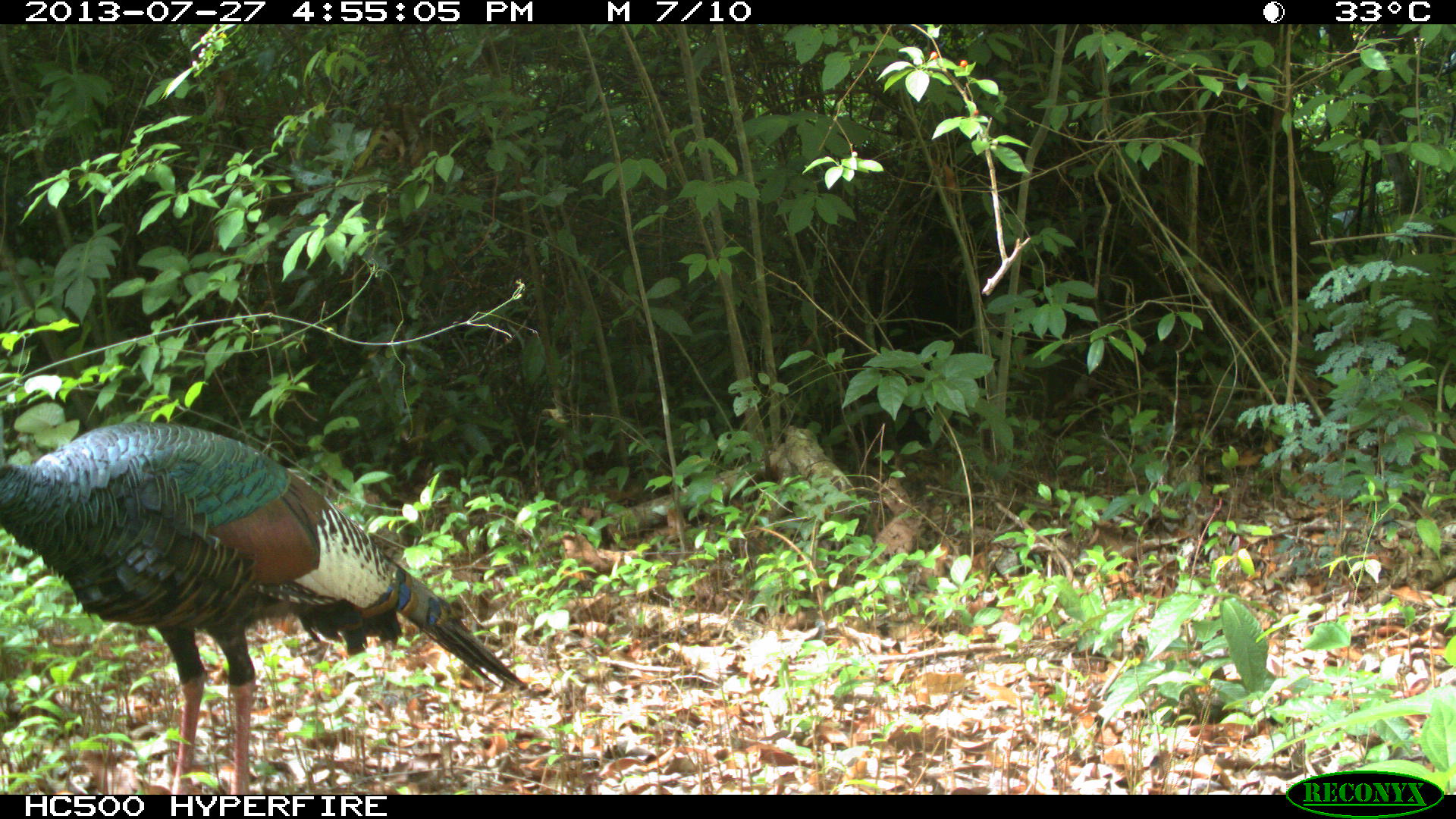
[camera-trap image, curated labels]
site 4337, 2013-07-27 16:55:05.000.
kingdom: Animalia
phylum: Chordata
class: Aves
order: Galliformes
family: Phasianidae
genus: Meleagris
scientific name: Meleagris ocellata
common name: ocellated turkey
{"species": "Meleagris ocellata (ocellated turkey)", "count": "1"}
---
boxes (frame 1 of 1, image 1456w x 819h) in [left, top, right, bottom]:
meleagris ocellata: [0, 417, 531, 795]